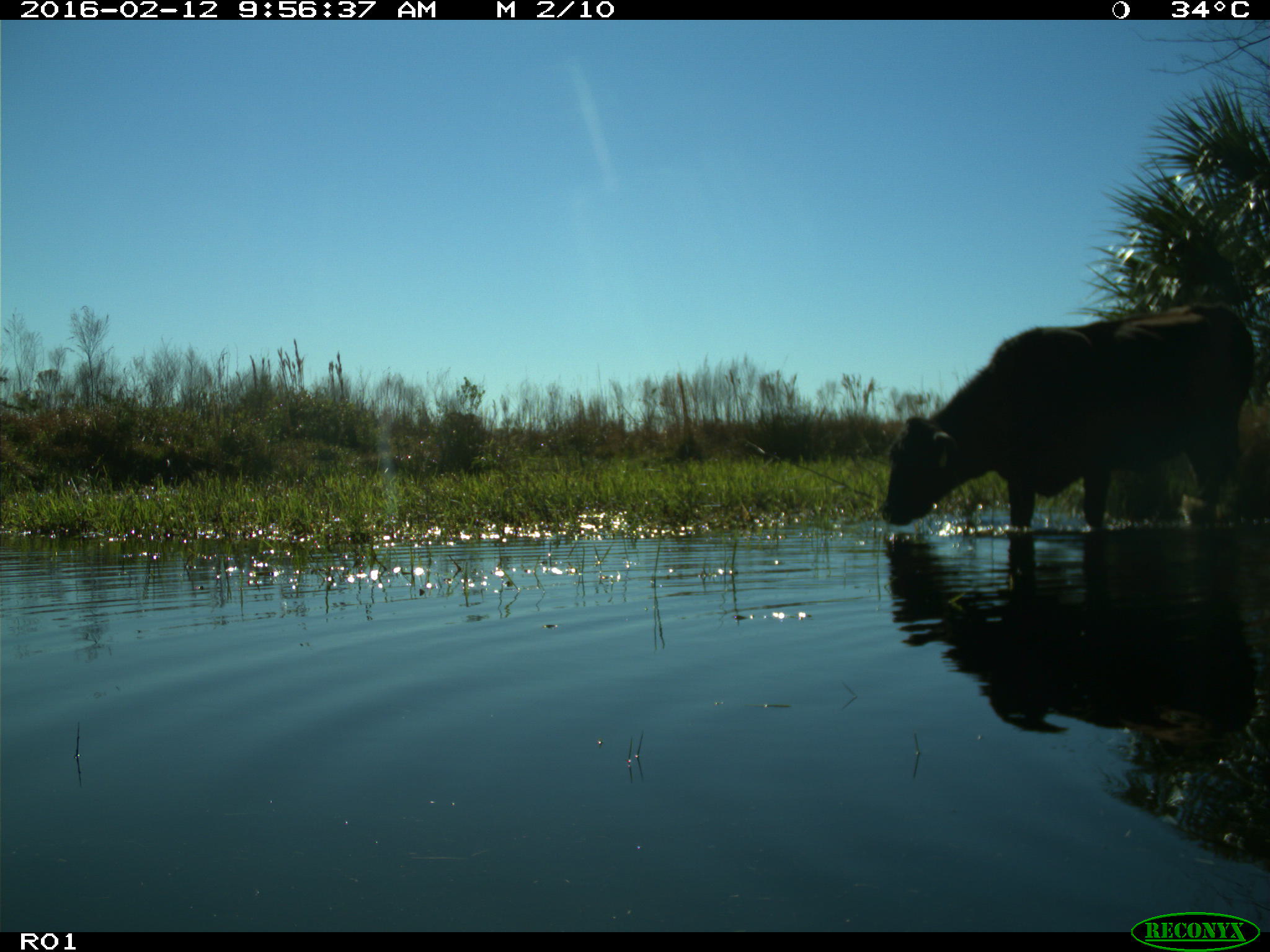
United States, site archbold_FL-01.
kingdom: Animalia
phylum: Chordata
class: Mammalia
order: Artiodactyla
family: Bovidae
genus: Bos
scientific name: Bos taurus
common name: domestic cow